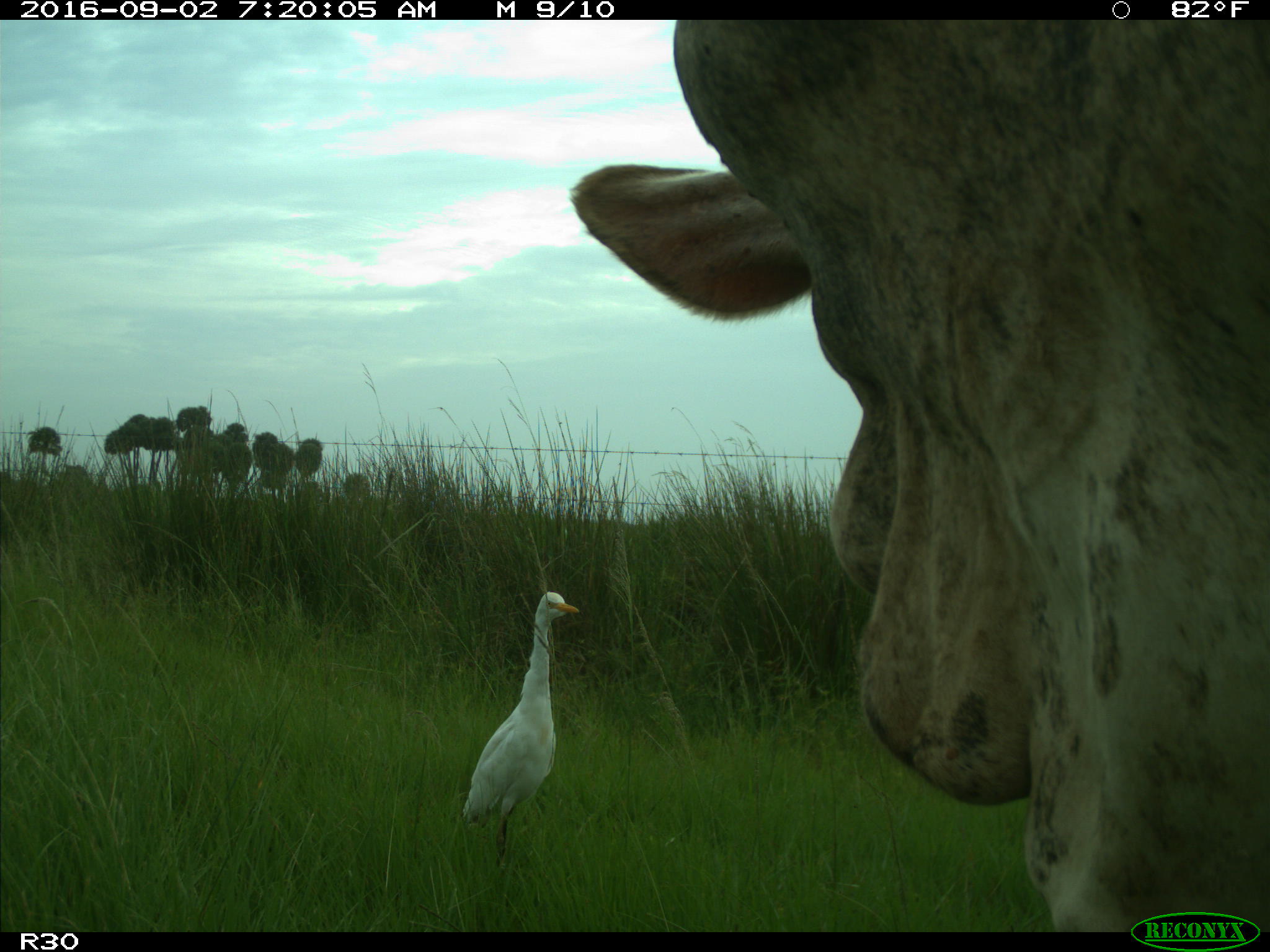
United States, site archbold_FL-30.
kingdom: Animalia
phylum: Chordata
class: Mammalia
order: Artiodactyla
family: Bovidae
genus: Bos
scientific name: Bos taurus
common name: domestic cow